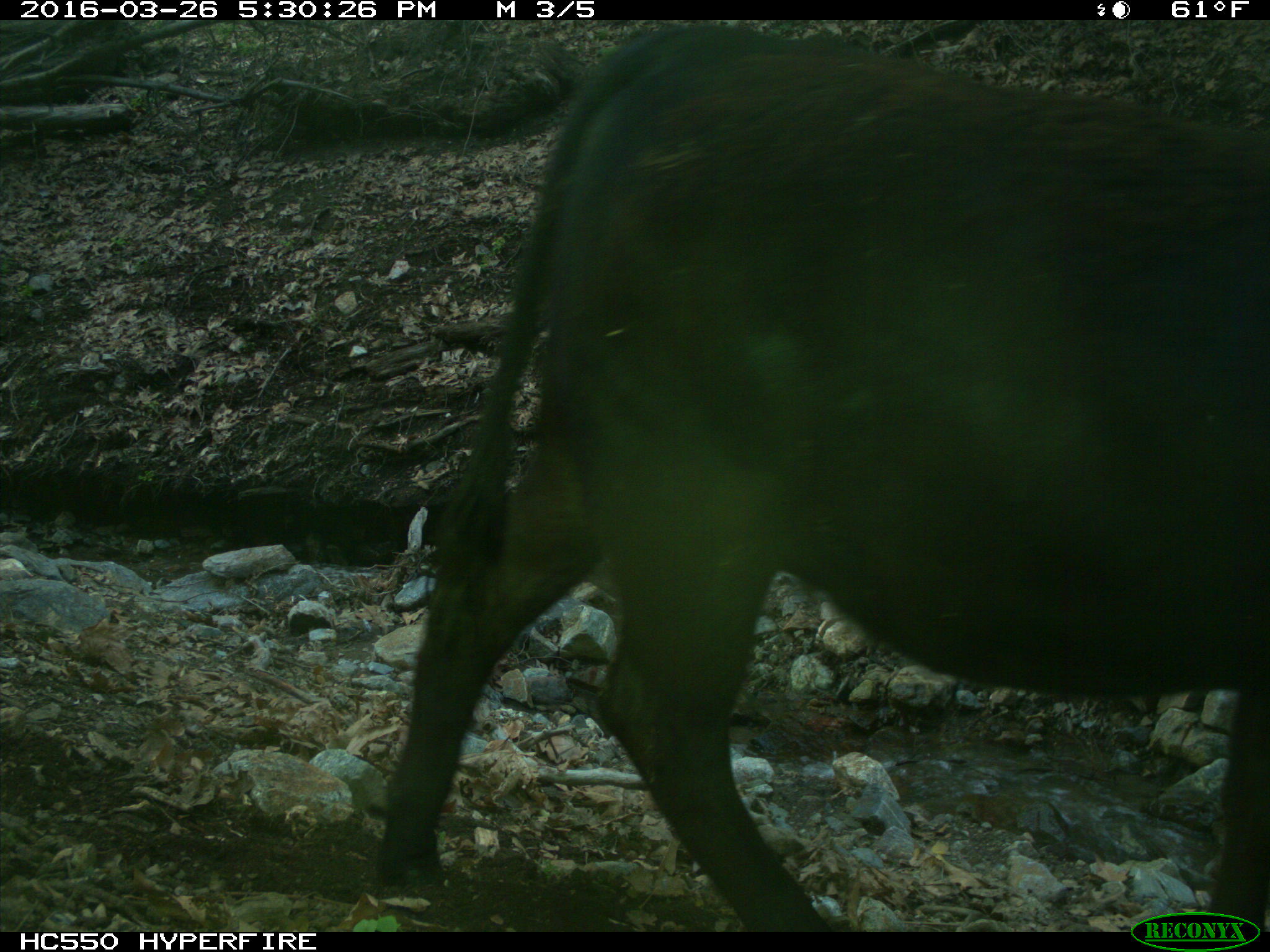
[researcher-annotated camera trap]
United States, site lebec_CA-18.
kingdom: Animalia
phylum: Chordata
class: Mammalia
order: Artiodactyla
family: Bovidae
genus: Bos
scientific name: Bos taurus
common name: domestic cow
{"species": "Bos taurus (domestic cow)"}